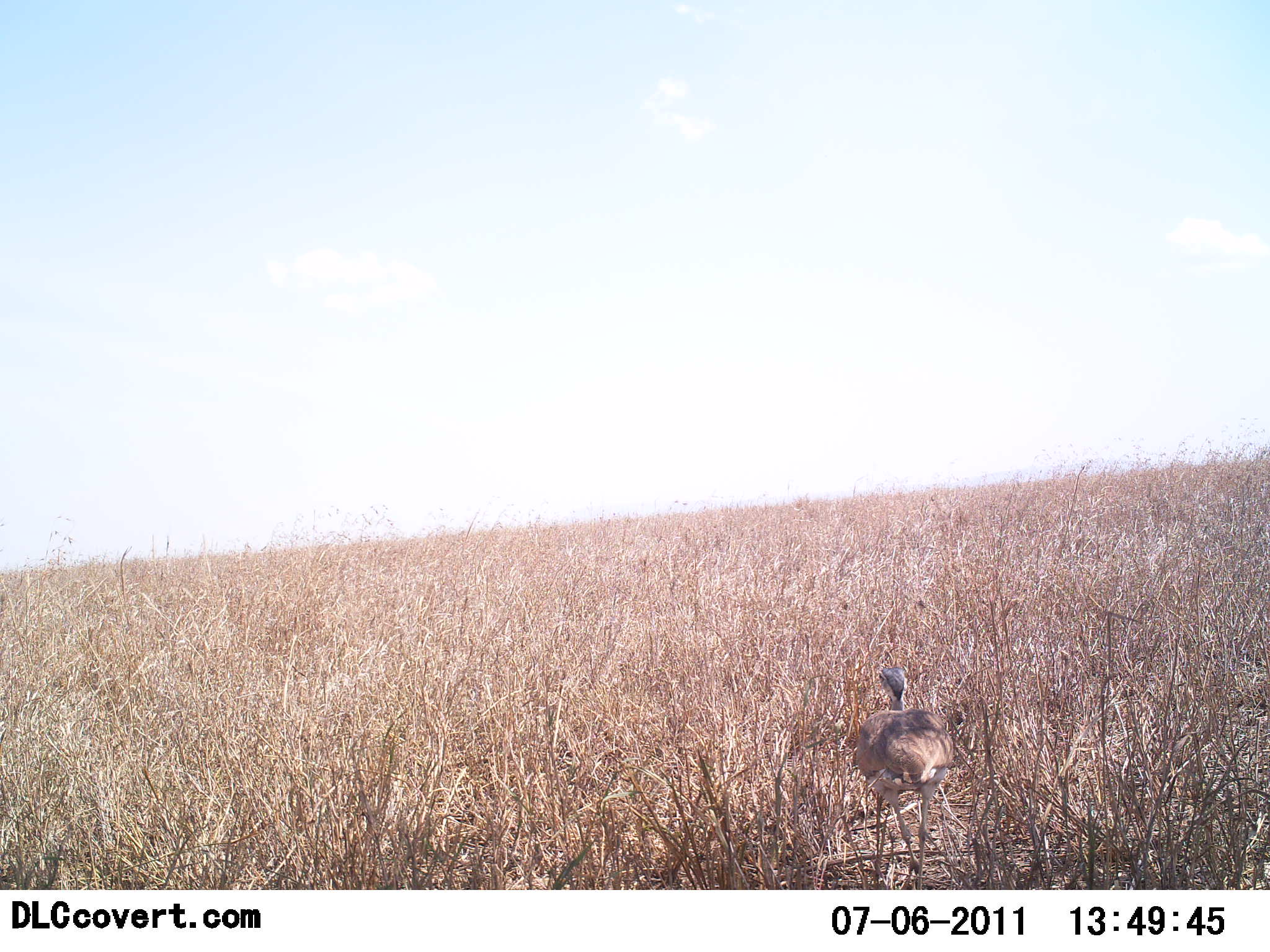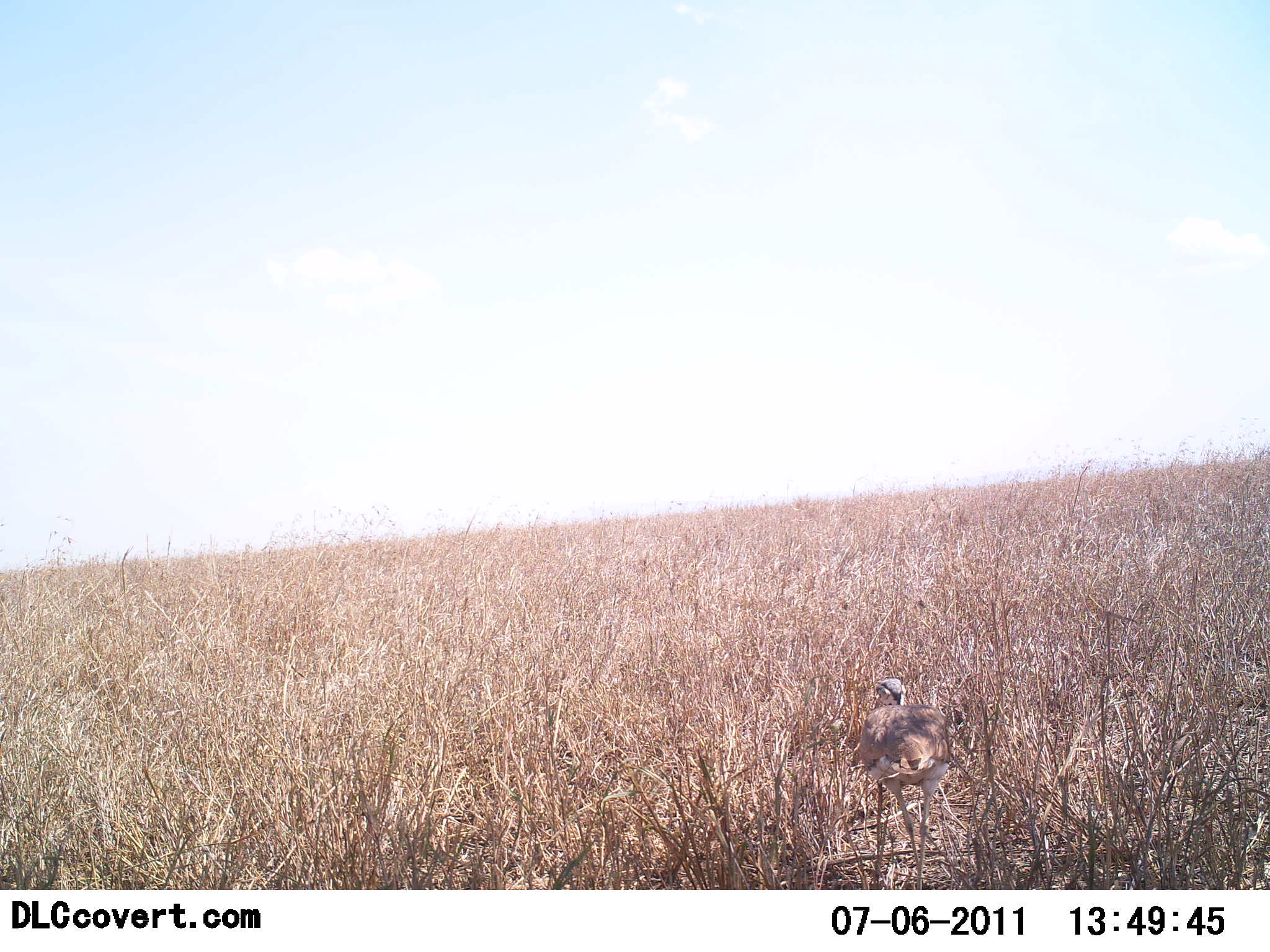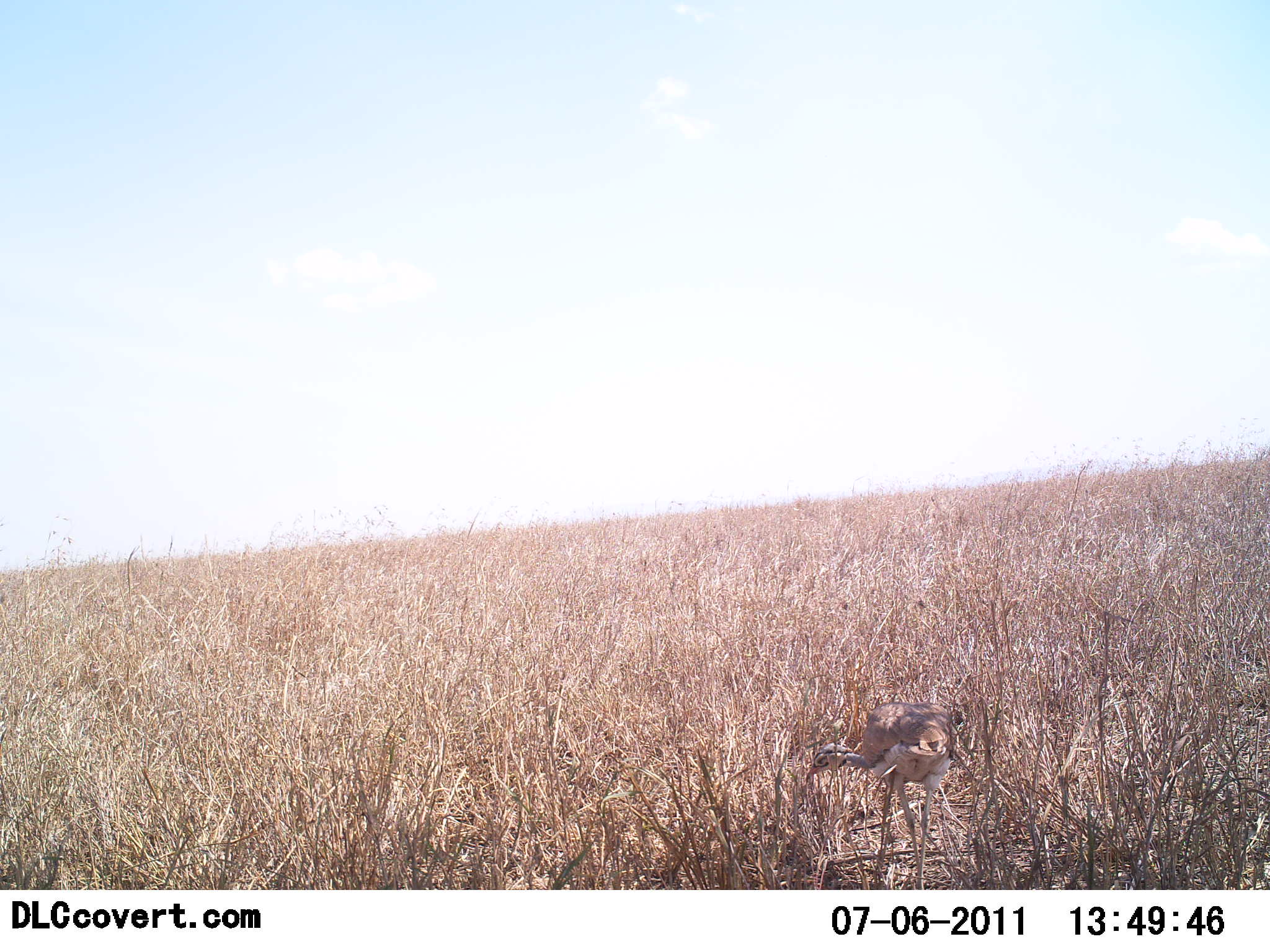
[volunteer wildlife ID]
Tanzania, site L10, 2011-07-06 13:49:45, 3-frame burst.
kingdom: Animalia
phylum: Chordata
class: Aves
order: Otidiformes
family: Otididae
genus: Ardeotis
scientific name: Ardeotis kori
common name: kori bustard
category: koribustard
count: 1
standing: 25%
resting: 0%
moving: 33%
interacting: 0%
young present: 0%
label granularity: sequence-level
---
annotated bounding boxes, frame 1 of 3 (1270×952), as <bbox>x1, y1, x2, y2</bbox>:
animal: <bbox>852, 666, 956, 888</bbox>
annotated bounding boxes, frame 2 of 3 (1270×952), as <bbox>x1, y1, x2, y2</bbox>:
animal: <bbox>858, 676, 956, 890</bbox>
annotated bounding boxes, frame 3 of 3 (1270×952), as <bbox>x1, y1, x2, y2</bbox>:
animal: <bbox>804, 701, 956, 888</bbox>